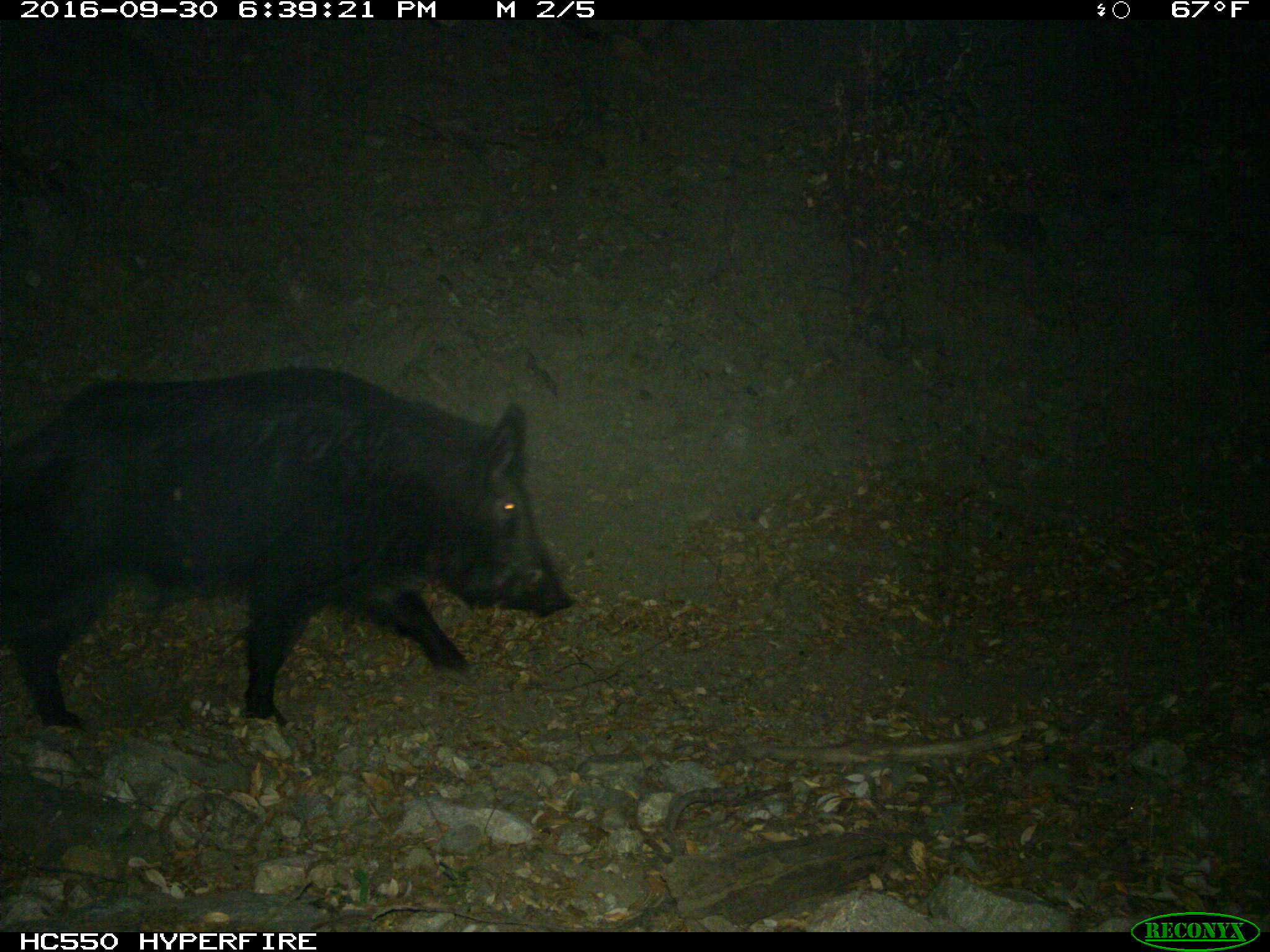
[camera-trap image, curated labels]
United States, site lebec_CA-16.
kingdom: Animalia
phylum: Chordata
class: Mammalia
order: Artiodactyla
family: Suidae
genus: Sus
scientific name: Sus scrofa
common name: wild boar